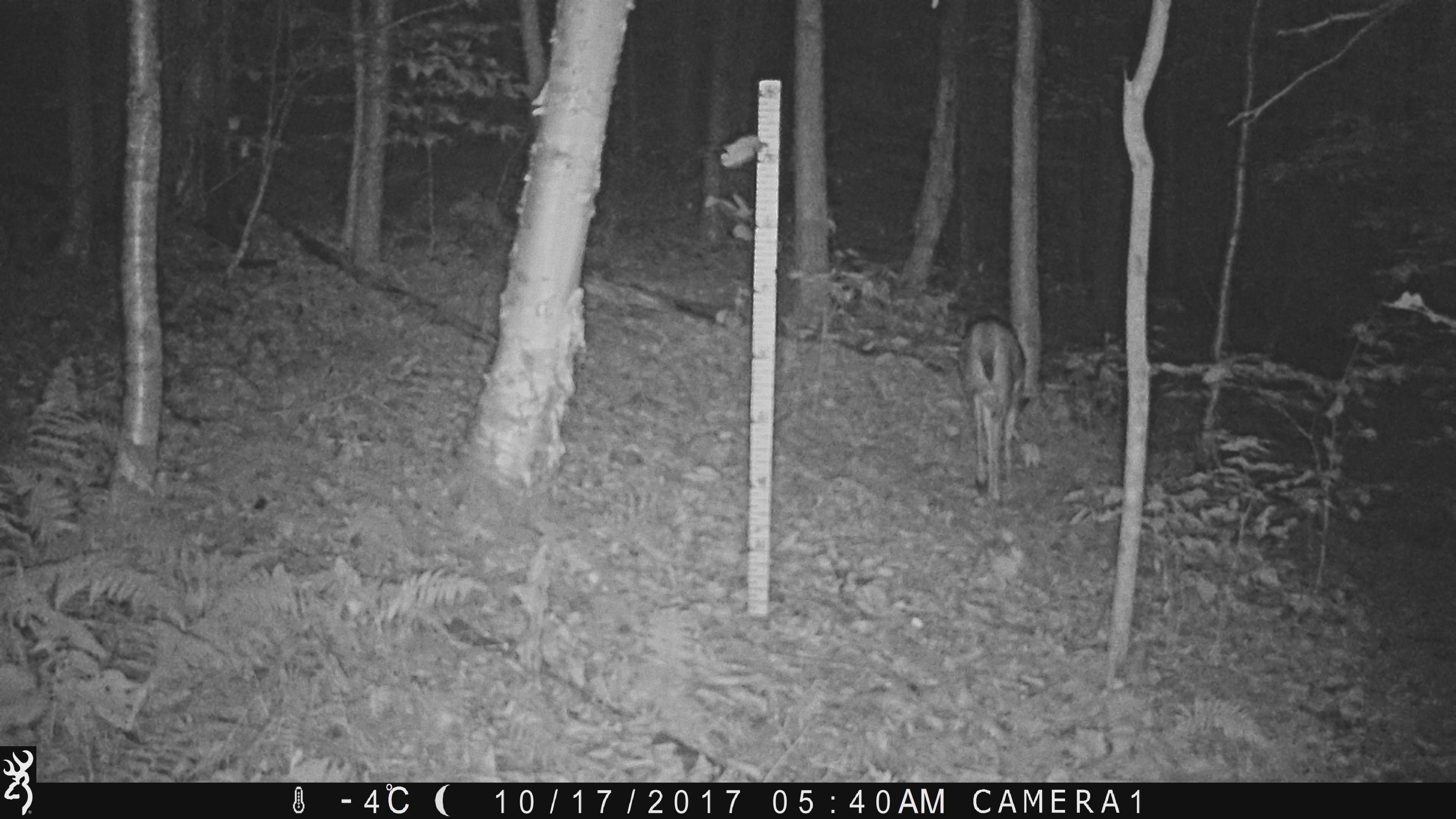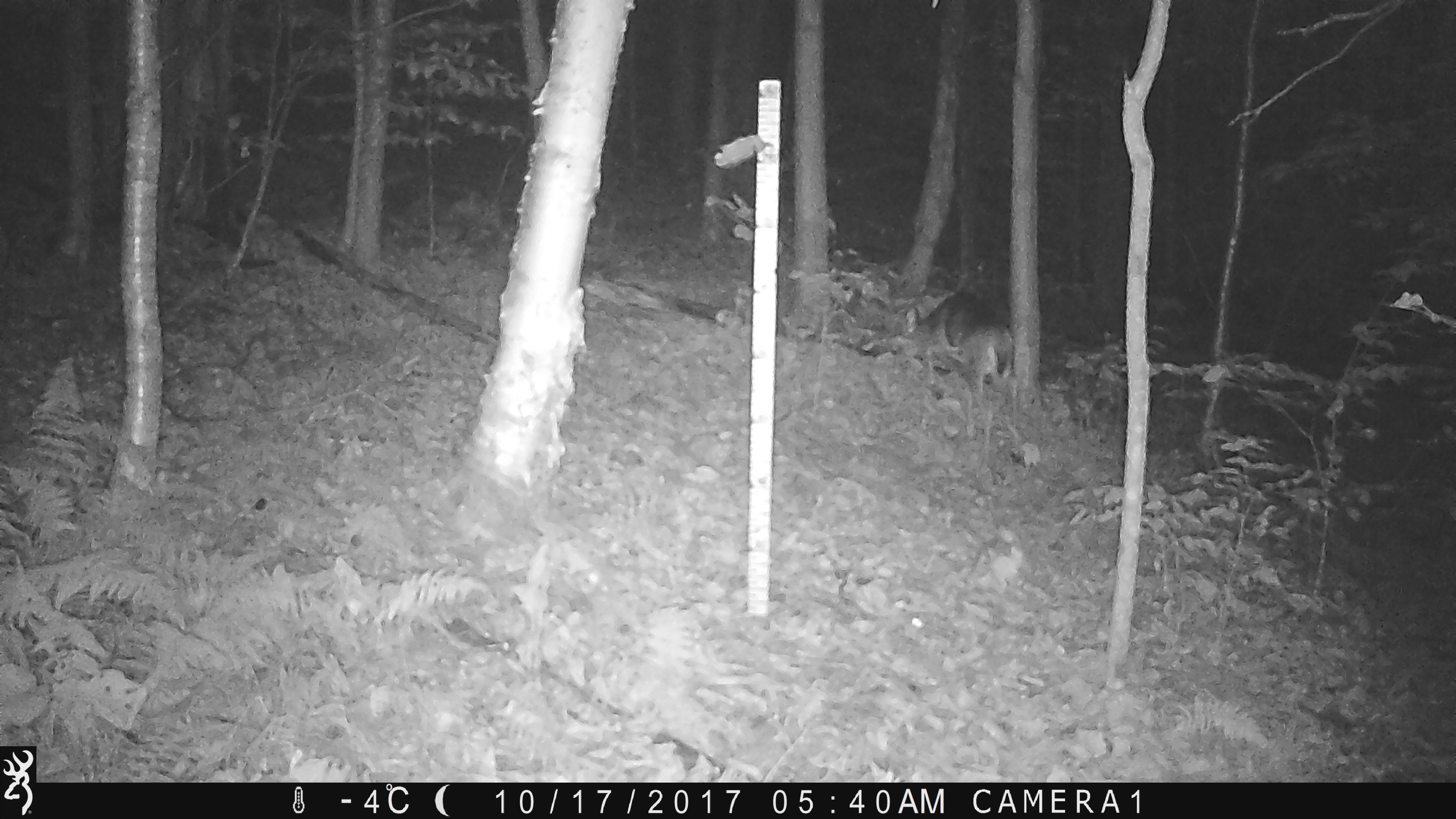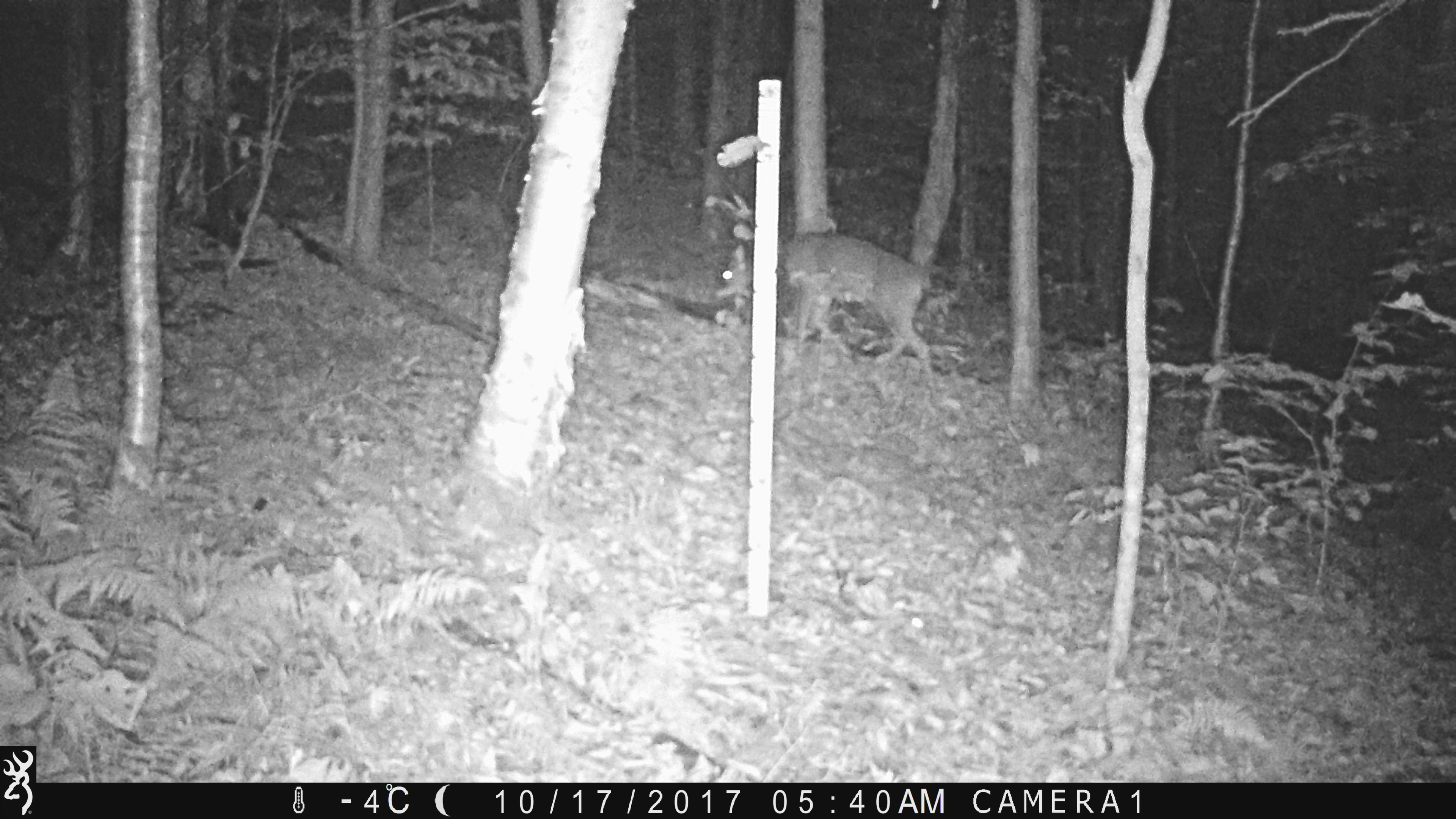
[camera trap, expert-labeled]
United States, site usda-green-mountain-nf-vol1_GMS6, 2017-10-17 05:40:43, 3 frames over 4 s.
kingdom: Animalia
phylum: Chordata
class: Mammalia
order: Artiodactyla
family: Cervidae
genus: Odocoileus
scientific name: Odocoileus virginianus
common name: white-tailed deer